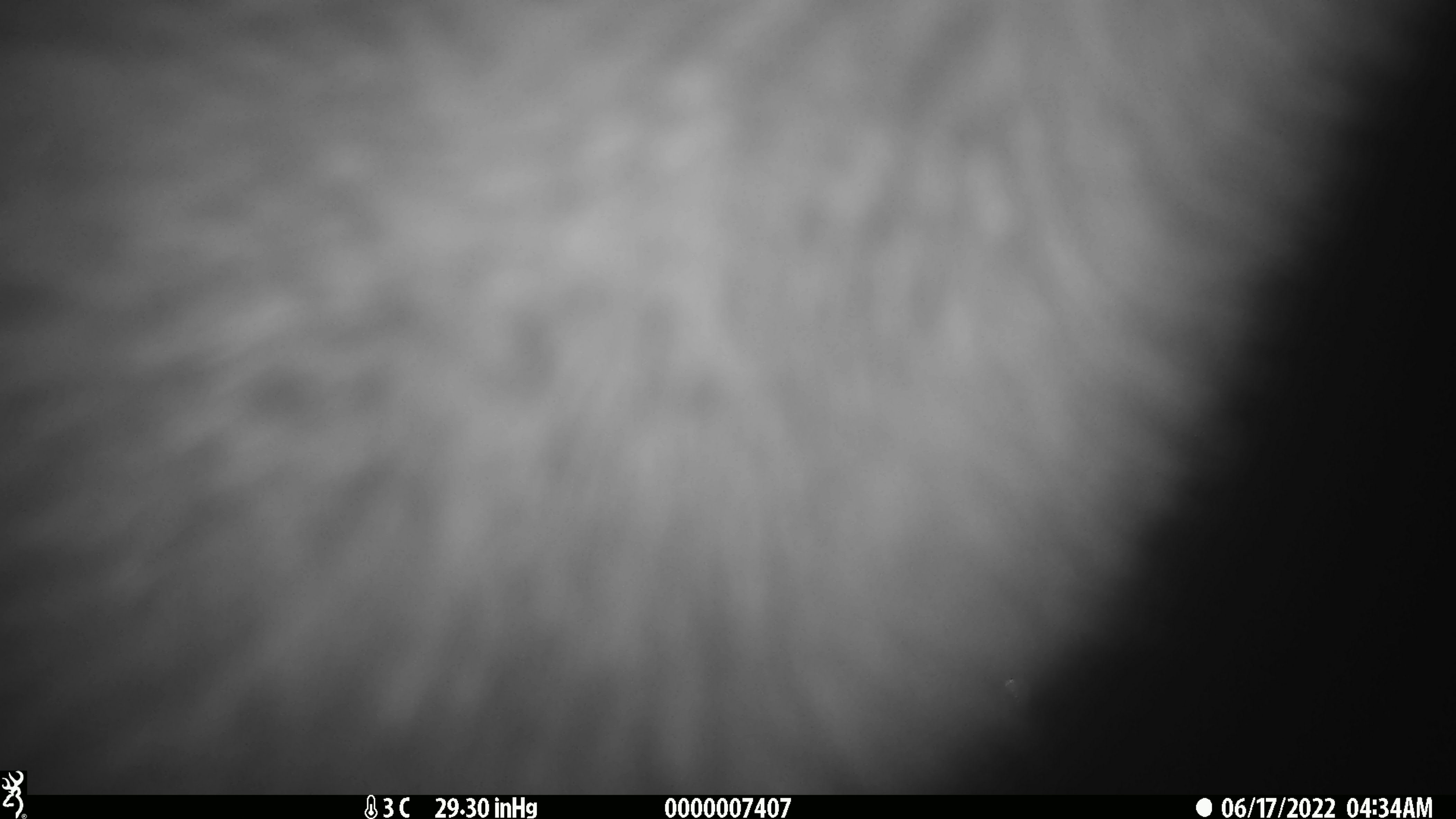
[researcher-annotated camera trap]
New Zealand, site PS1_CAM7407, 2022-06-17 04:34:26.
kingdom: Animalia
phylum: Chordata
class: Aves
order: Apterygiformes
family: Apterygidae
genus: Apteryx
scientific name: Apteryx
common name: kiwi